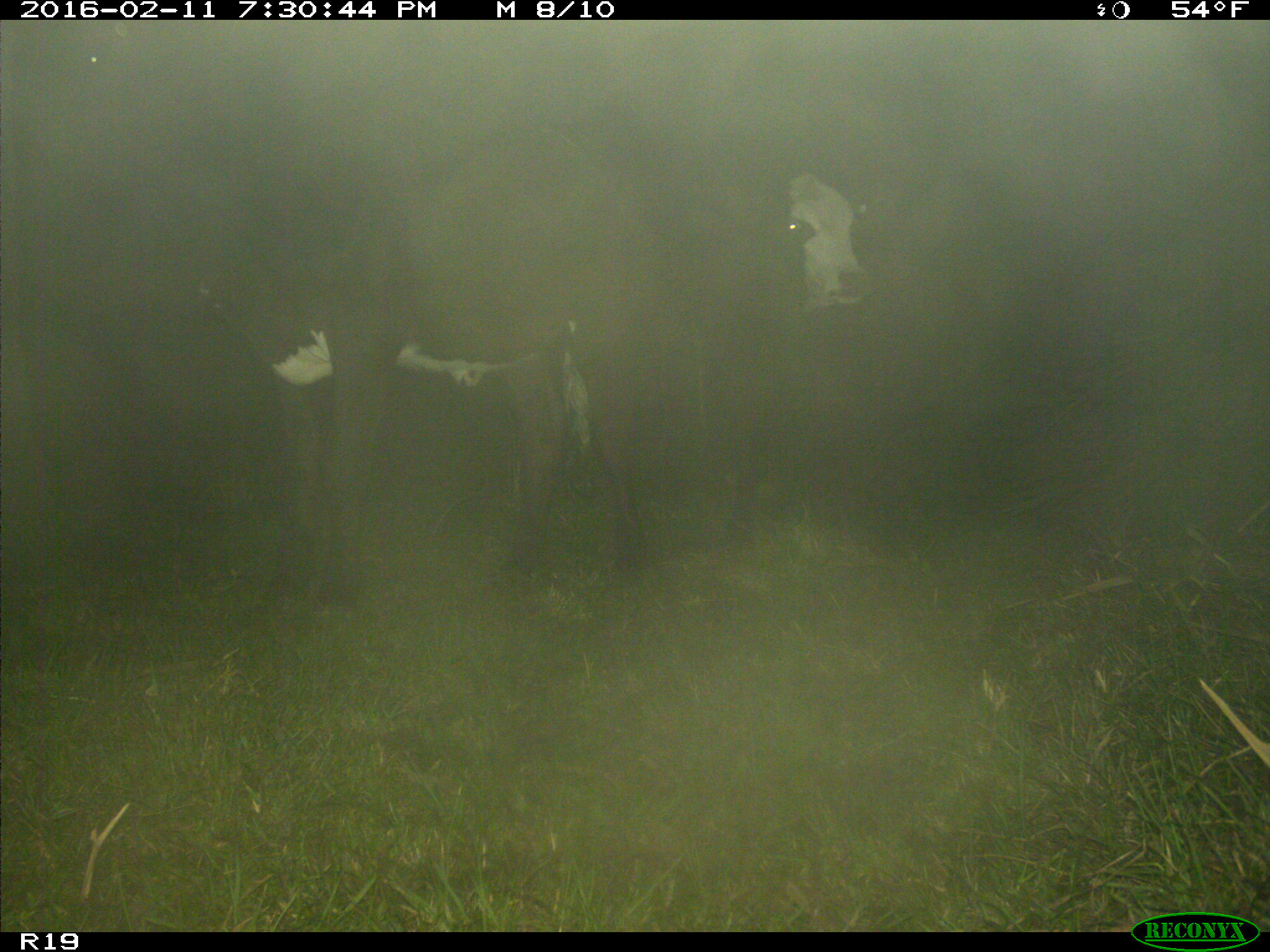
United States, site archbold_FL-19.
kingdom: Animalia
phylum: Chordata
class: Mammalia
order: Artiodactyla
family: Bovidae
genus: Bos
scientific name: Bos taurus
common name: domestic cow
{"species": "Bos taurus (domestic cow)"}